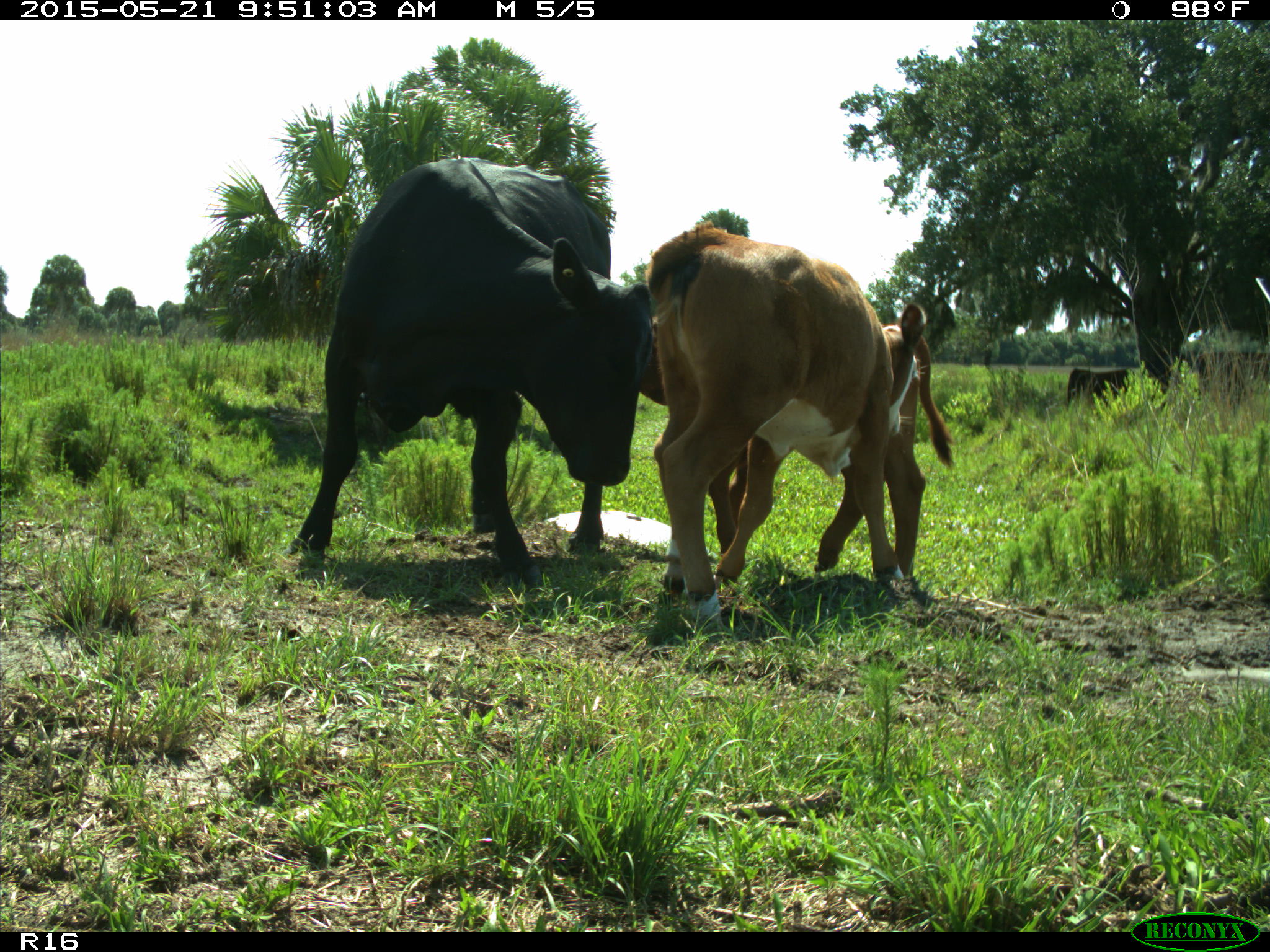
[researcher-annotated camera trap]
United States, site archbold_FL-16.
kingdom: Animalia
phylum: Chordata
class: Mammalia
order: Artiodactyla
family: Bovidae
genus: Bos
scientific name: Bos taurus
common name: domestic cow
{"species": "Bos taurus (domestic cow)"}